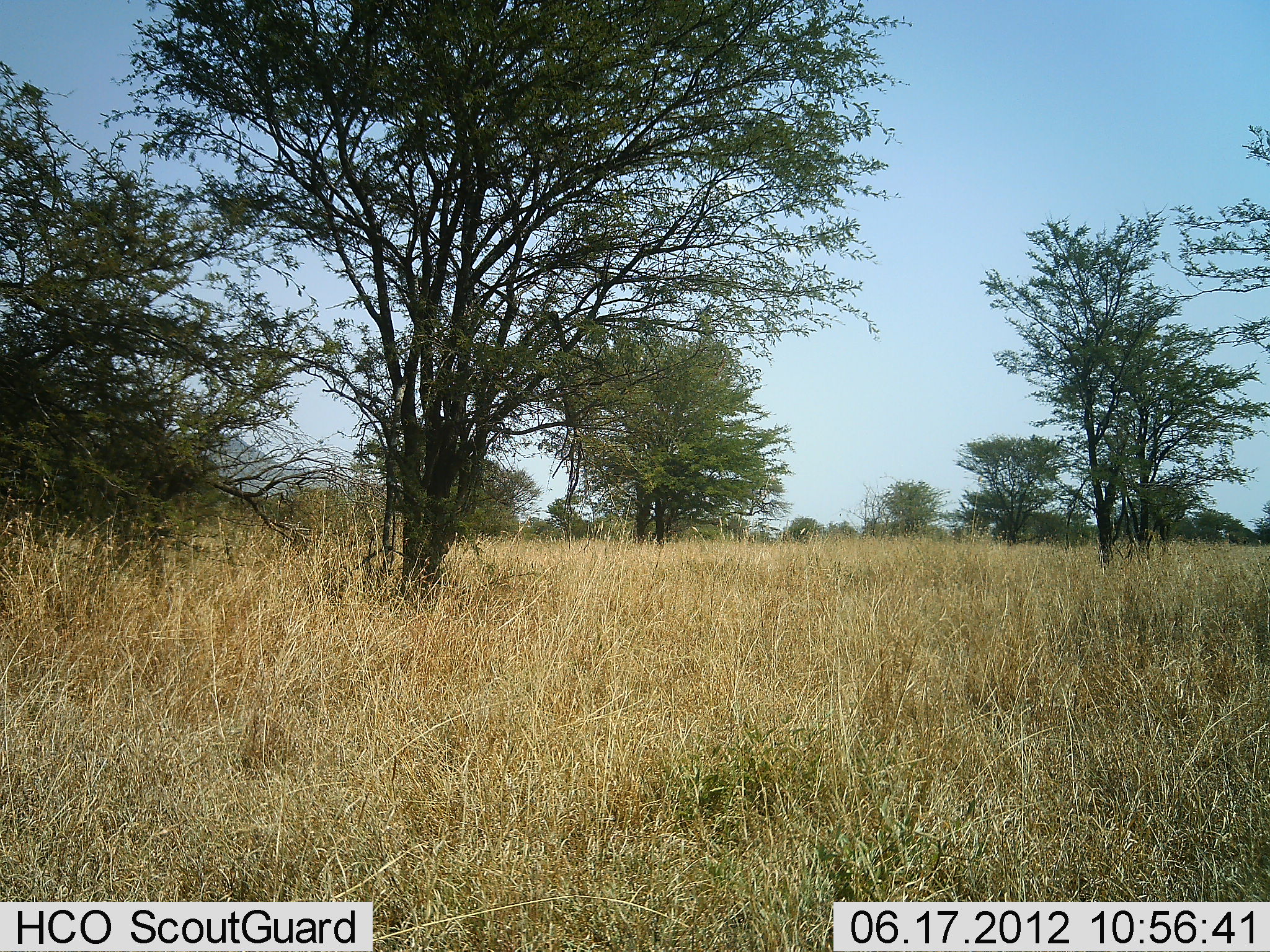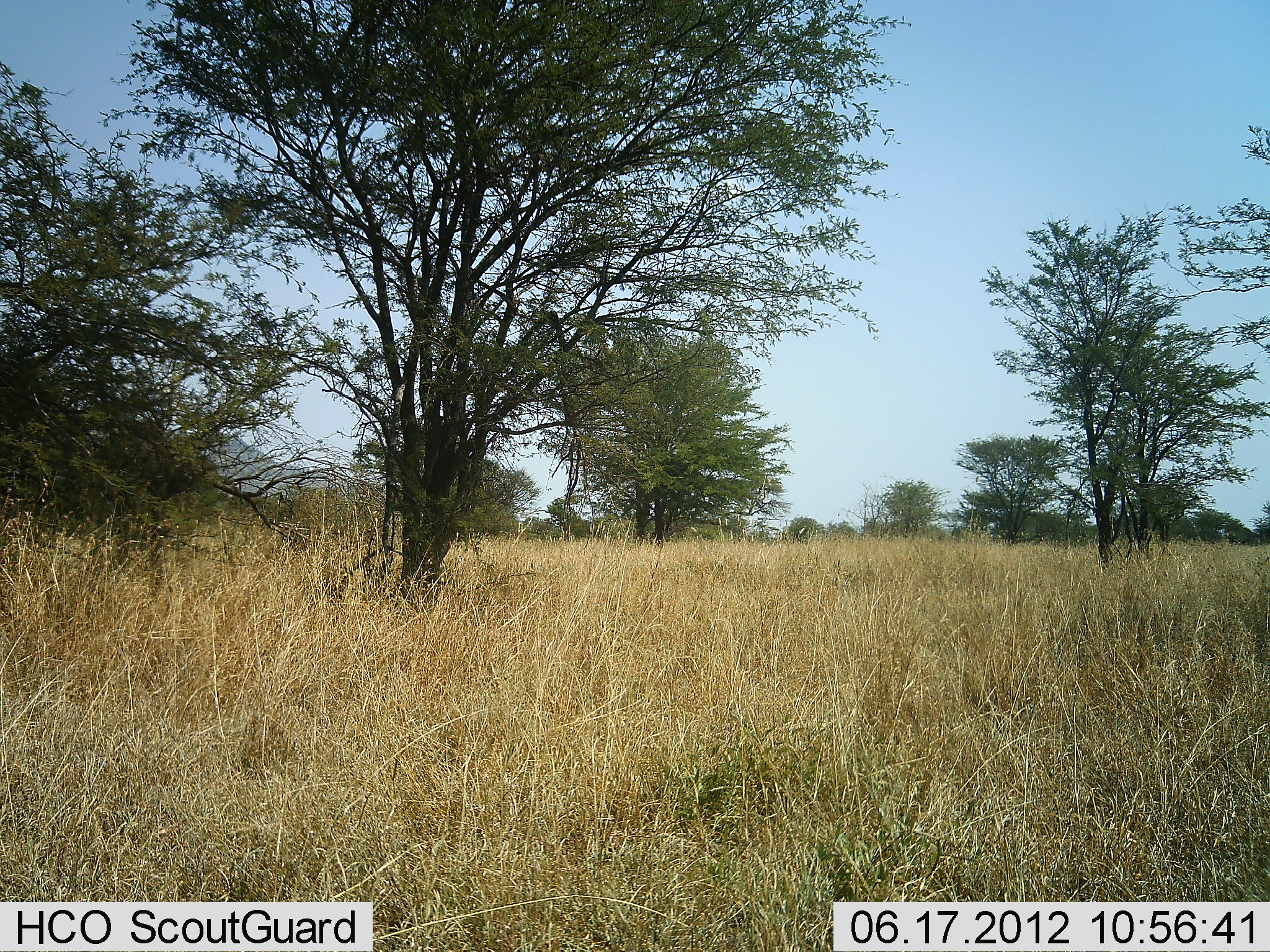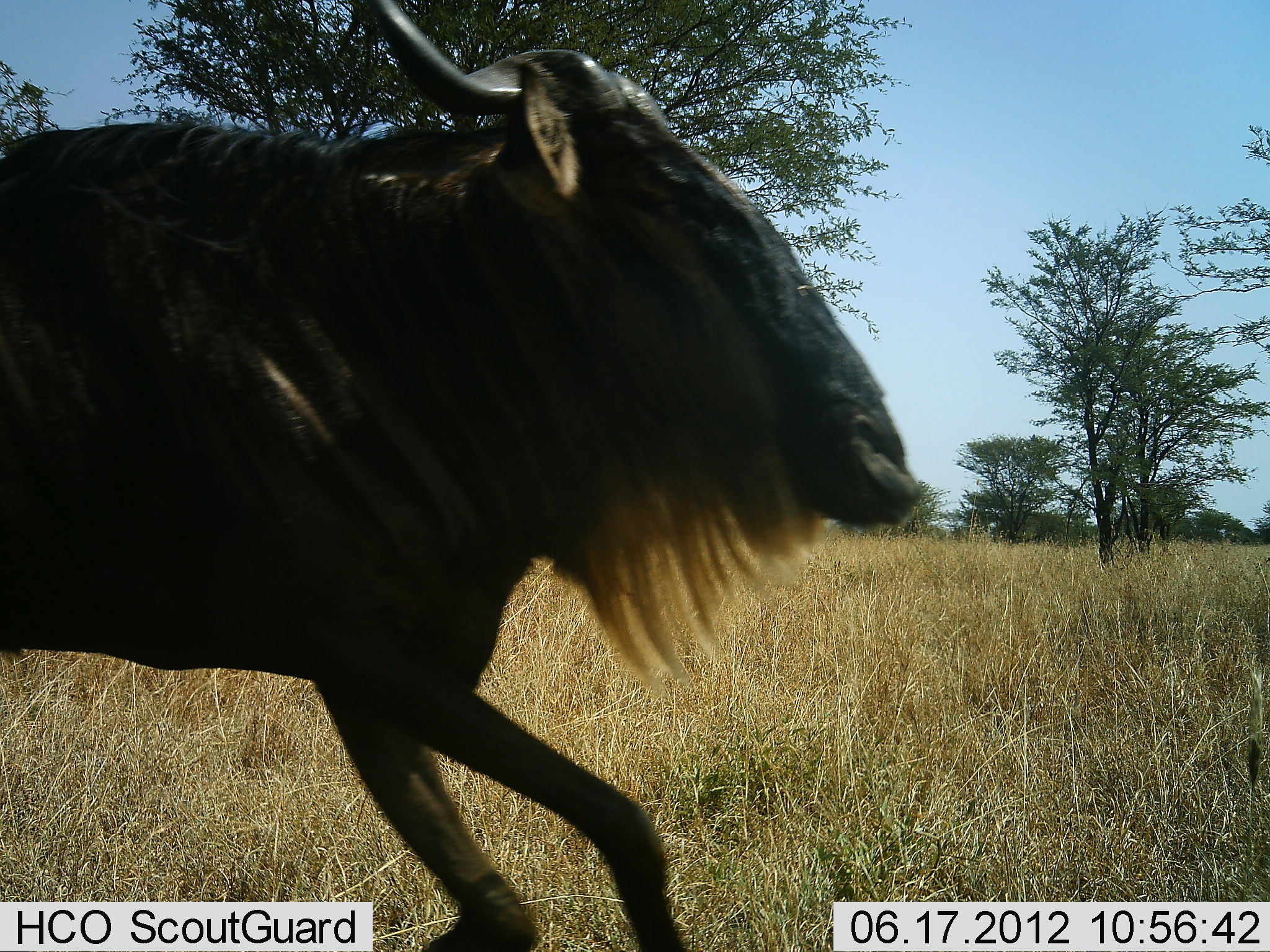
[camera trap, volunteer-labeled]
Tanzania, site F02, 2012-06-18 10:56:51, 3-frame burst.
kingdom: Animalia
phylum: Chordata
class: Mammalia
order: Artiodactyla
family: Bovidae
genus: Connochaetes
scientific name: Connochaetes taurinus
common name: blue wildebeest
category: wildebeest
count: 1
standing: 10%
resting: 0%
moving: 100%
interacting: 0%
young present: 0%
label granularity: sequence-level